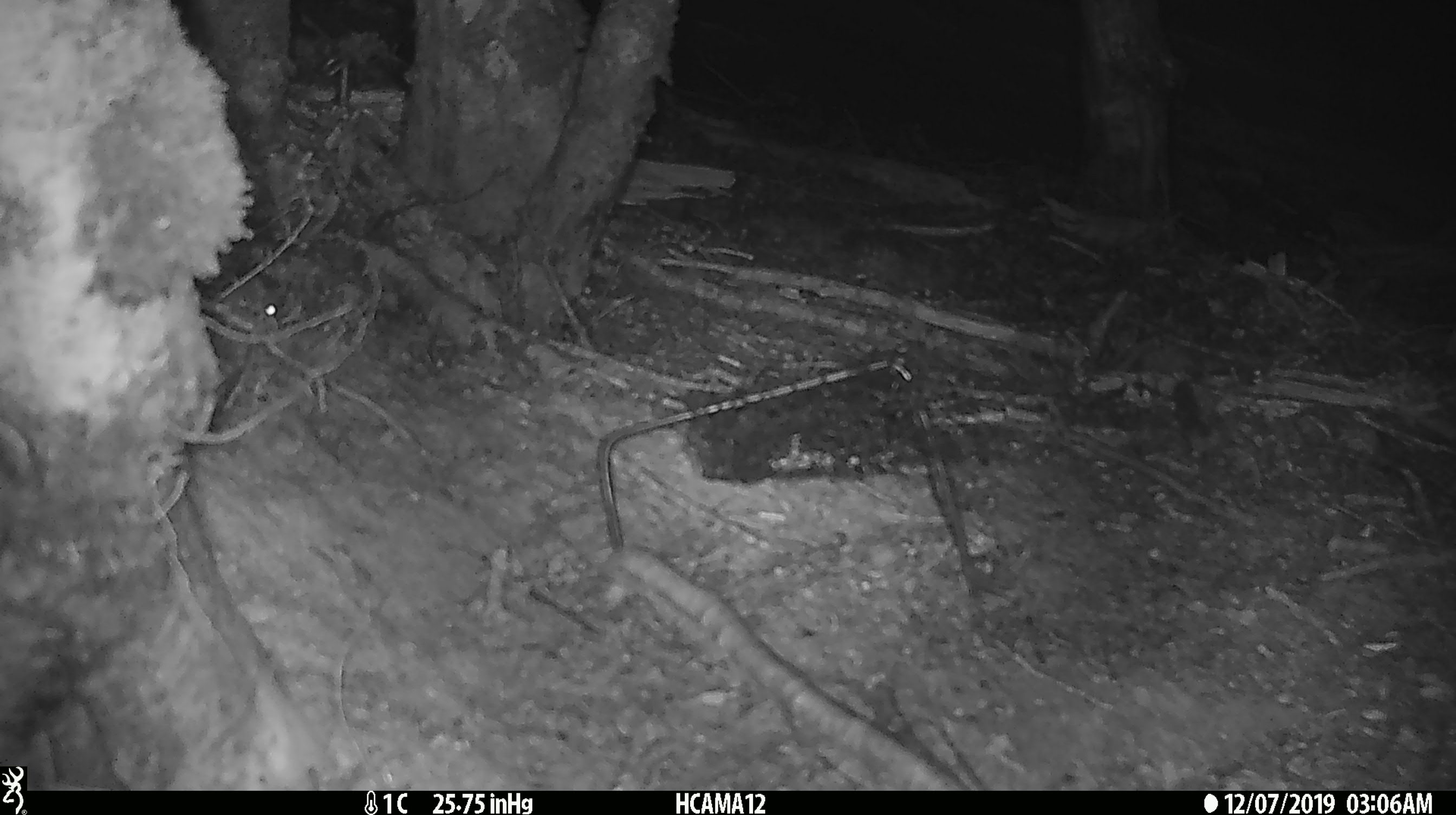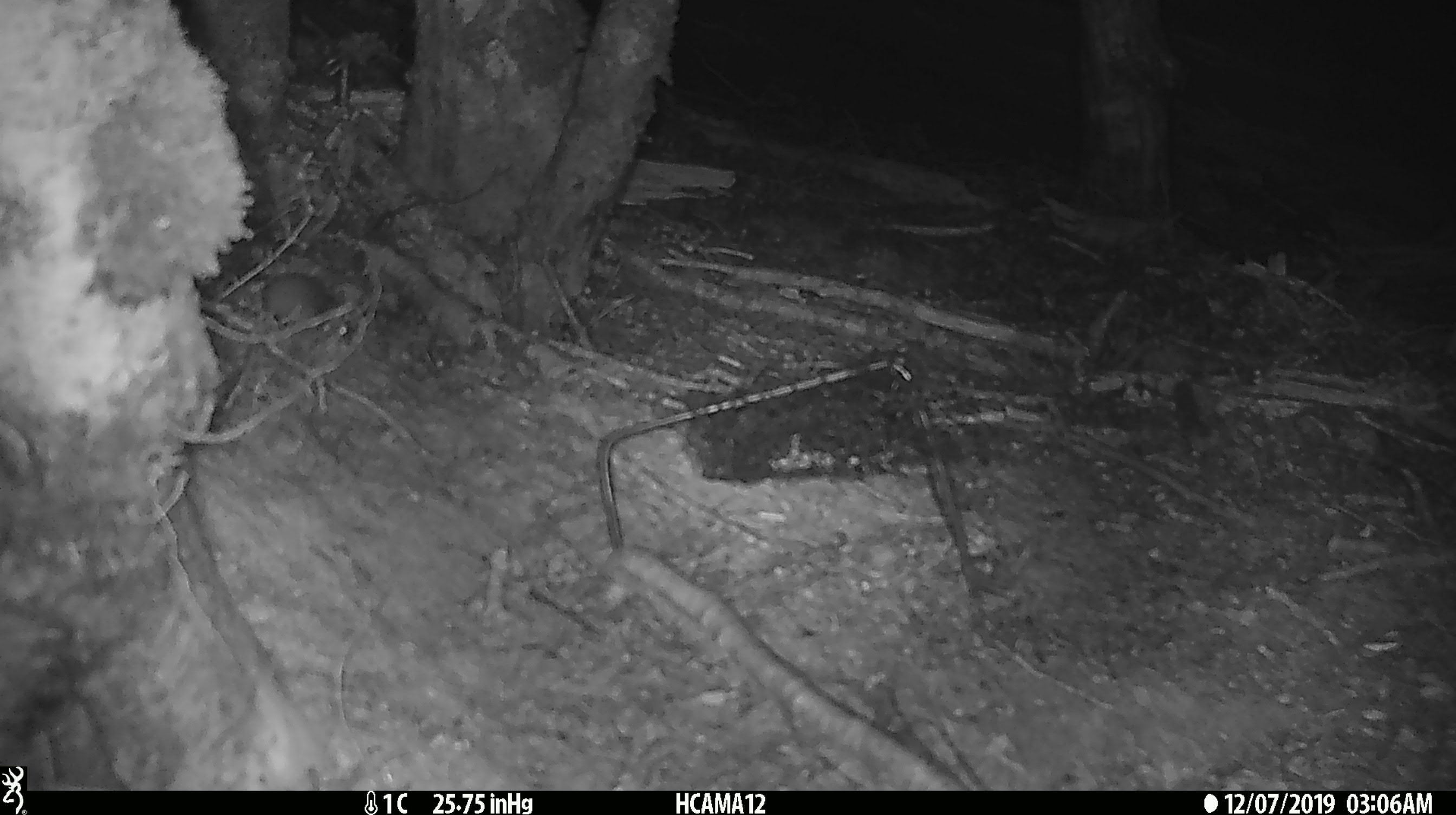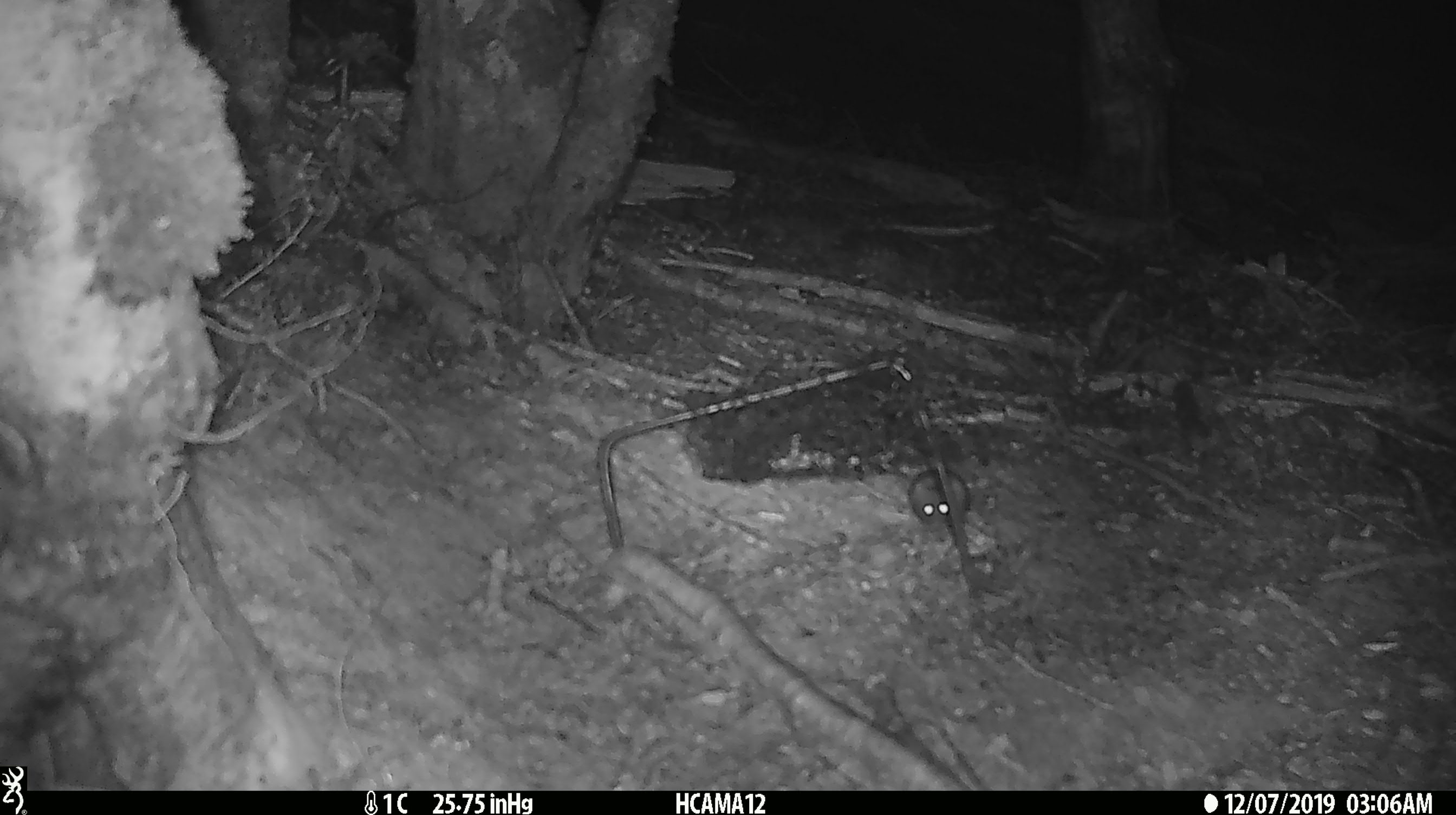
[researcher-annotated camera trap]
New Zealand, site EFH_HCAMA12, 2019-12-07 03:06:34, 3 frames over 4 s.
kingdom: Animalia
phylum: Chordata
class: Mammalia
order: Rodentia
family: Muridae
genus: Mus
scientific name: Mus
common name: mouse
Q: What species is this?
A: Mouse (Mus).